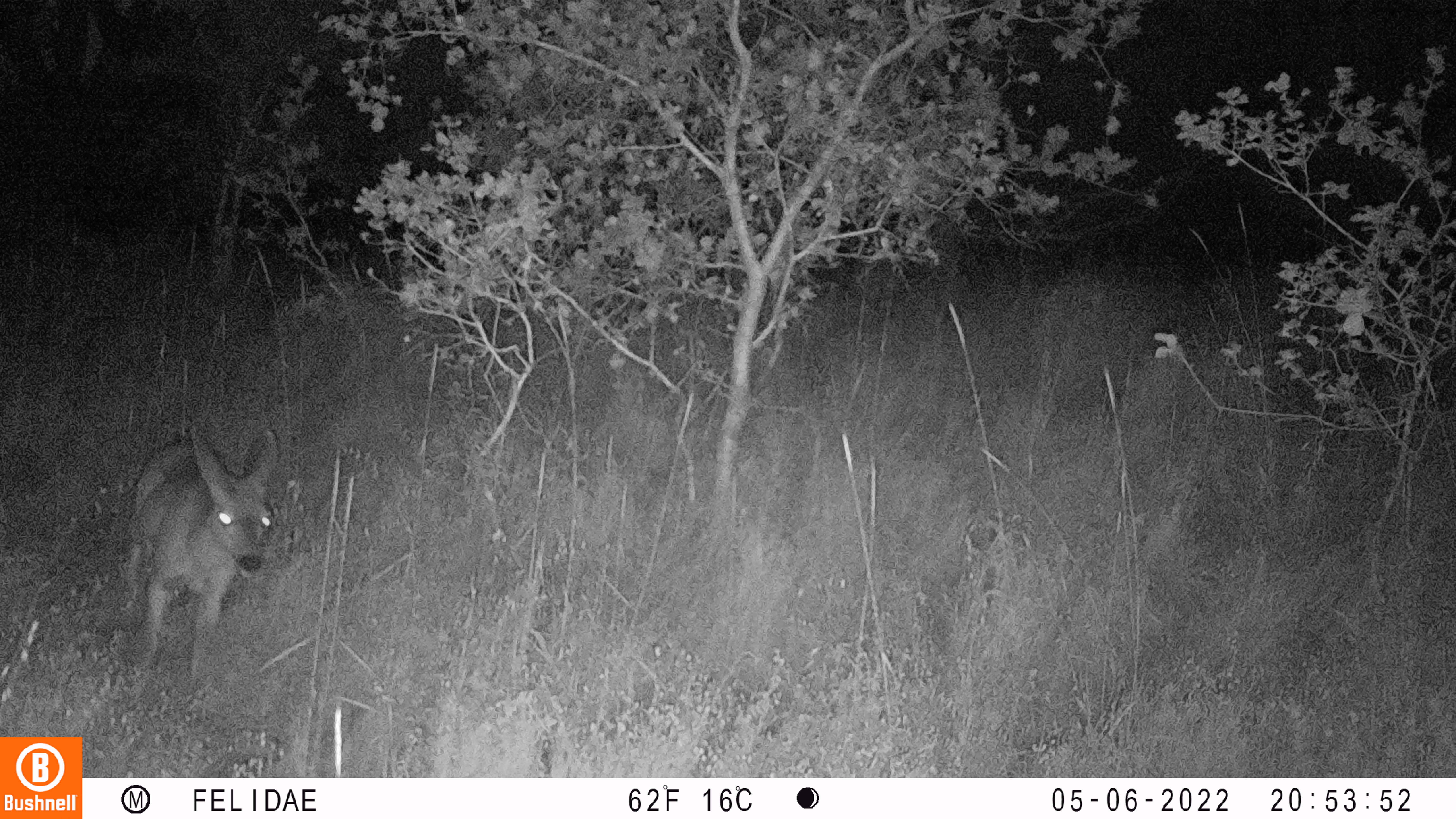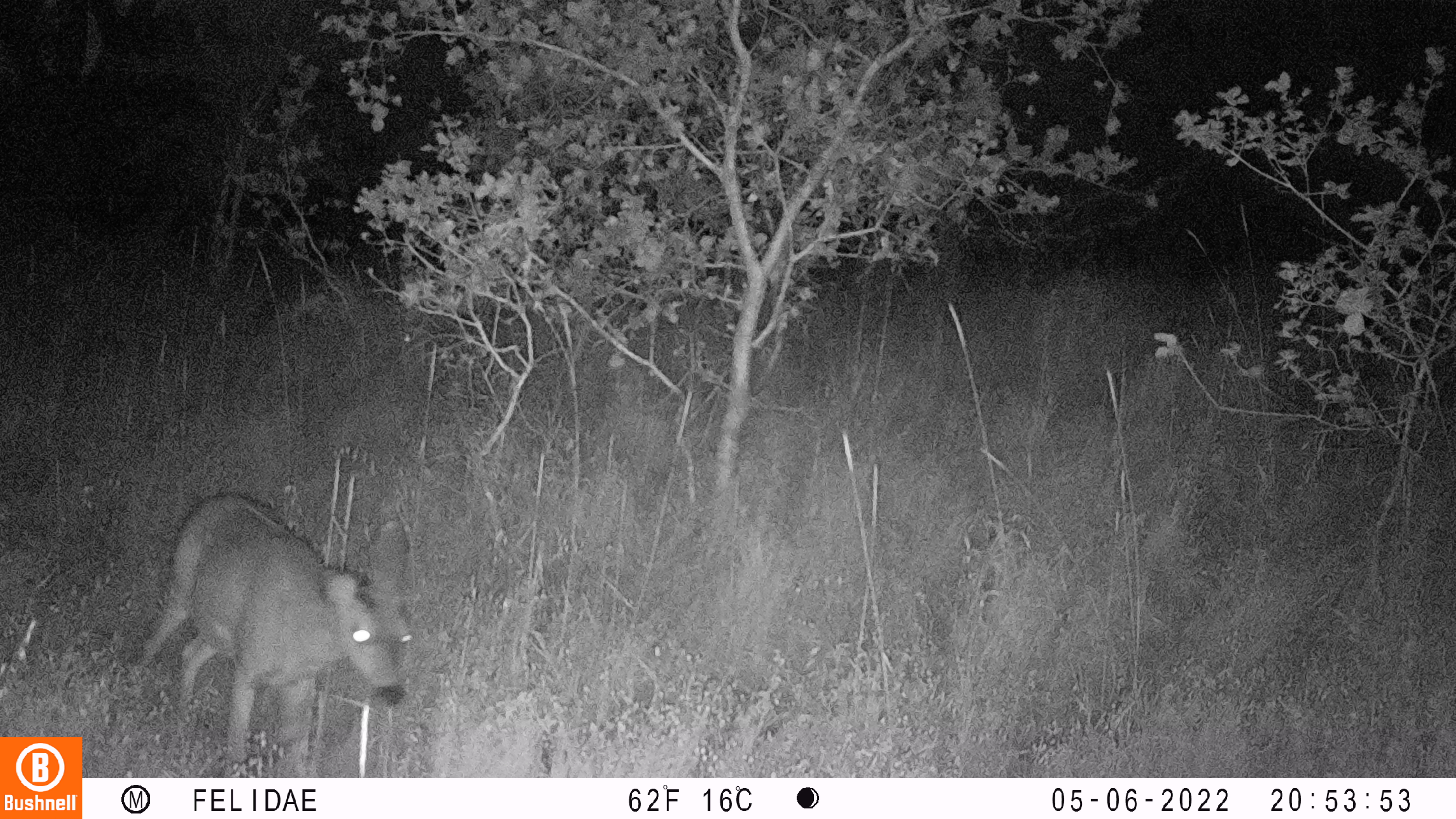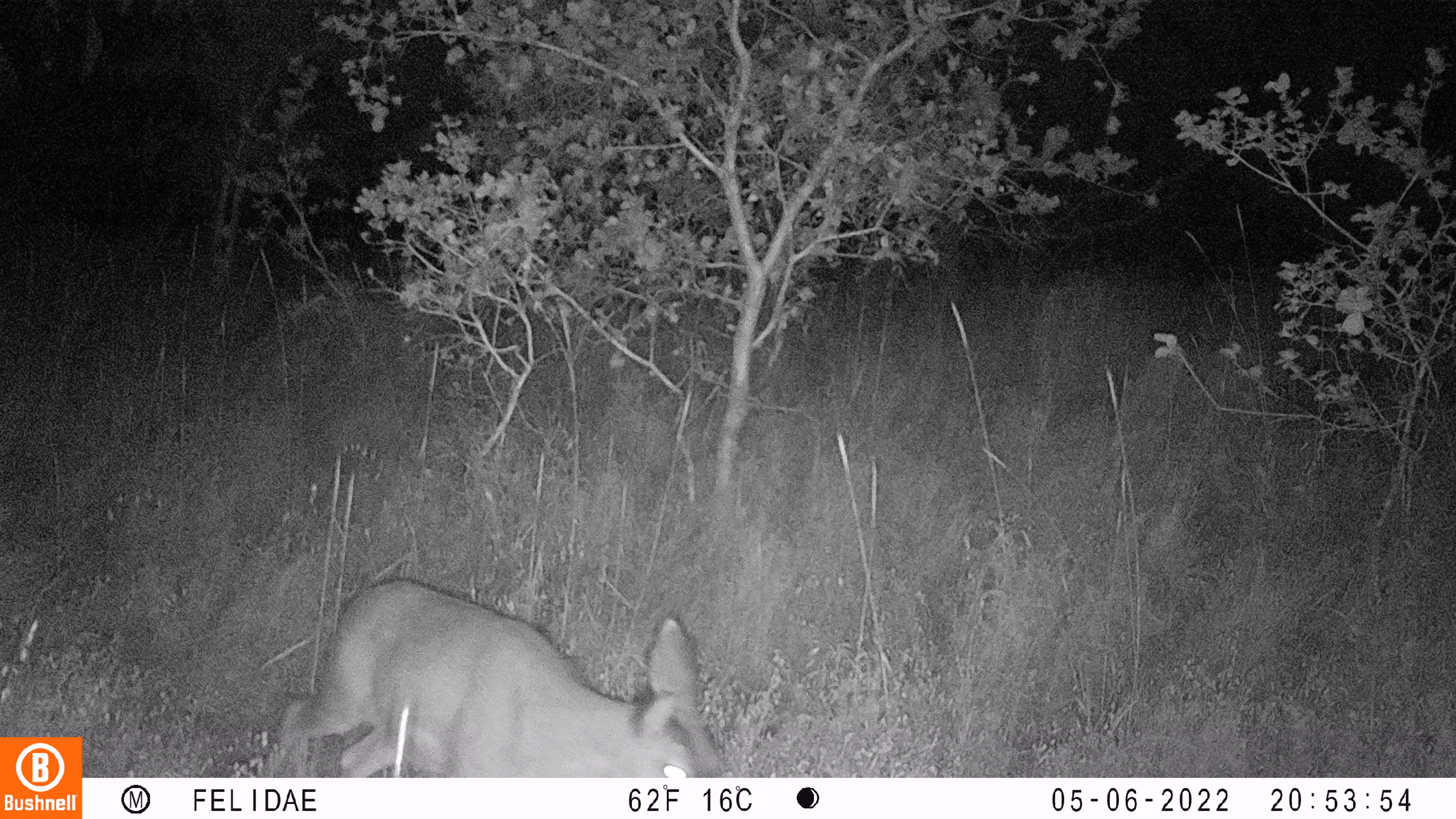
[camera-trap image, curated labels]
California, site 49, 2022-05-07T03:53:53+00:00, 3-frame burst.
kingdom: Animalia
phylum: Chordata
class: Mammalia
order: Artiodactyla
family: Cervidae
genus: Odocoileus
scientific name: Odocoileus hemionus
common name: mule deer